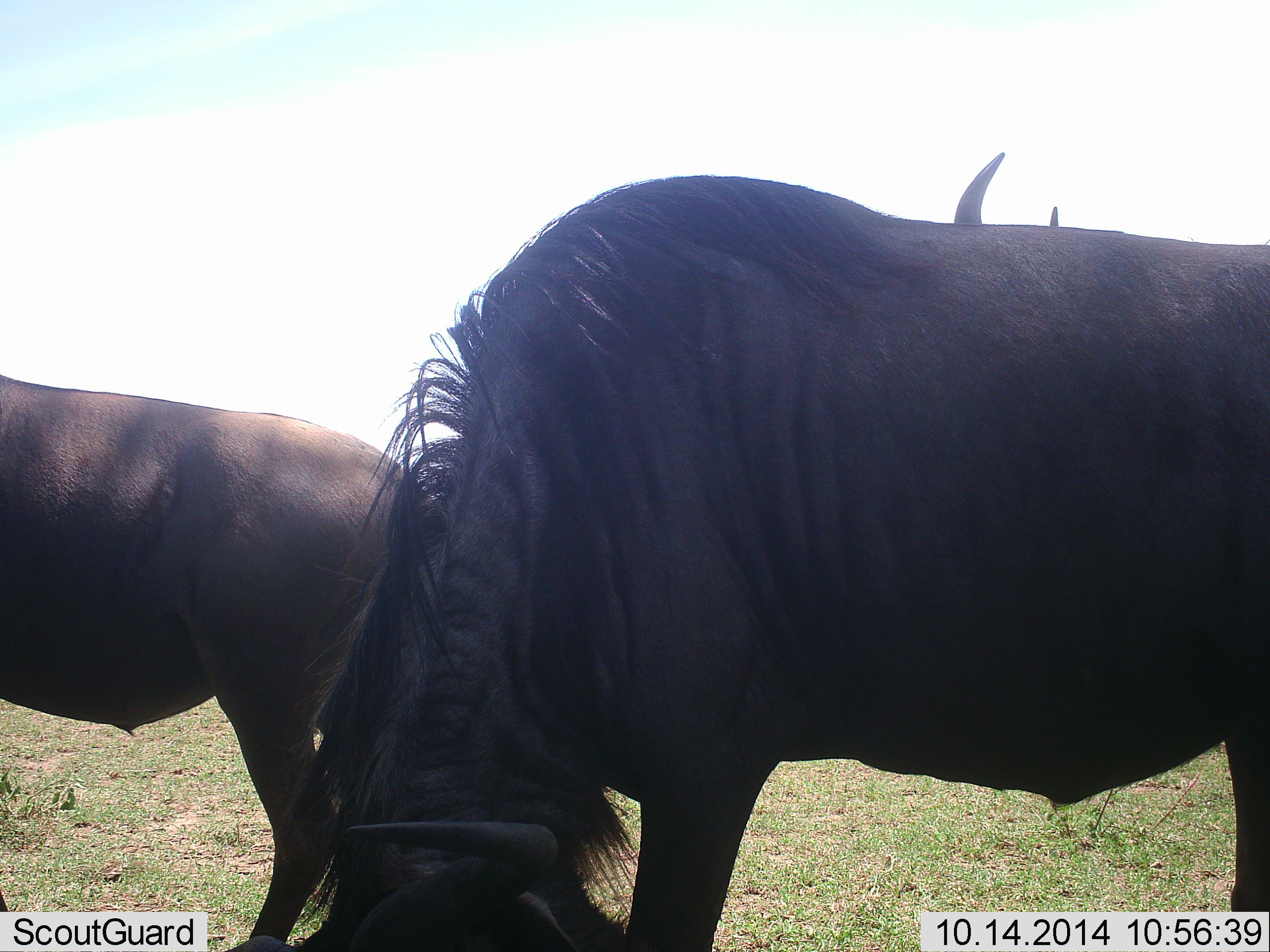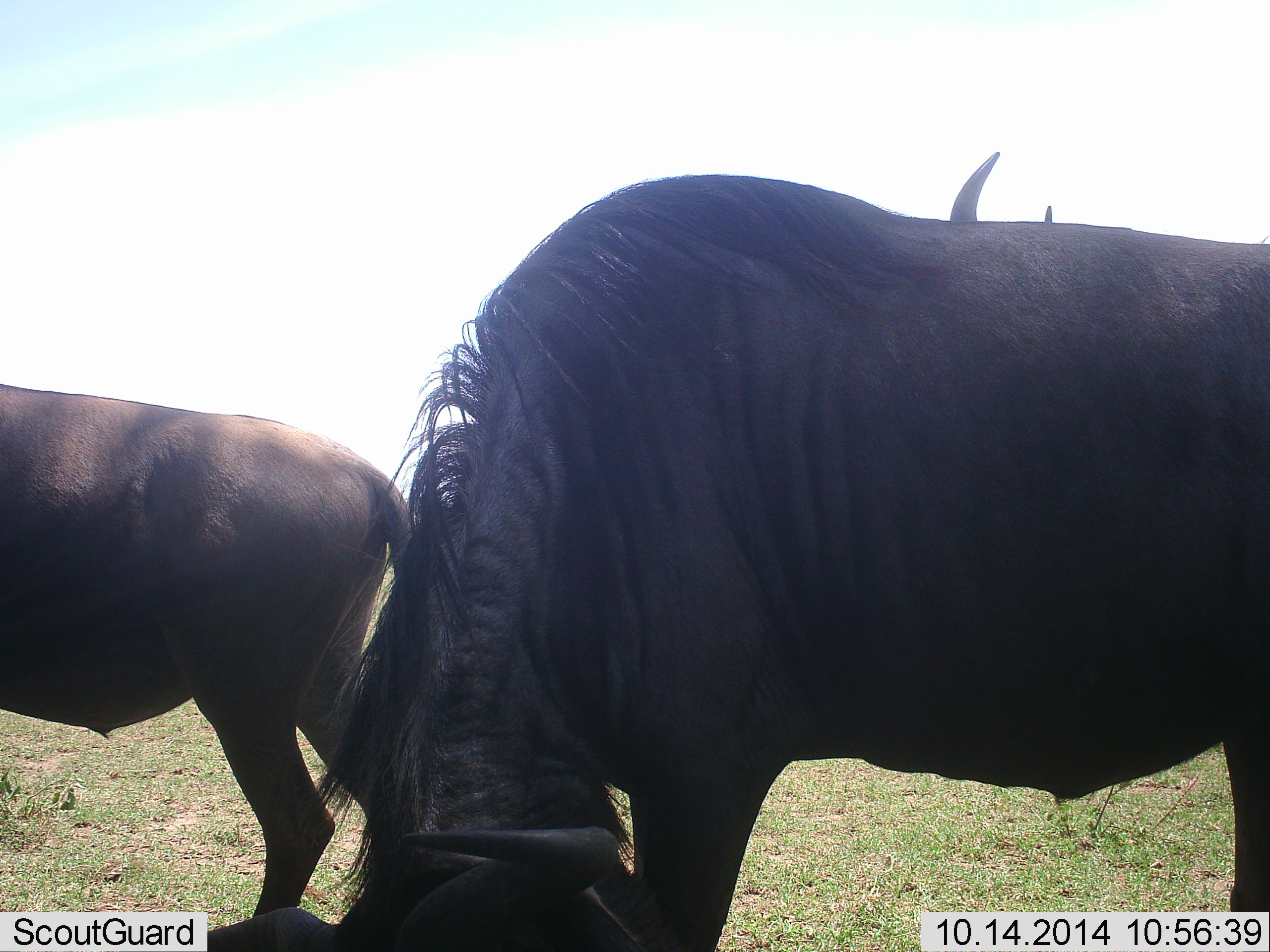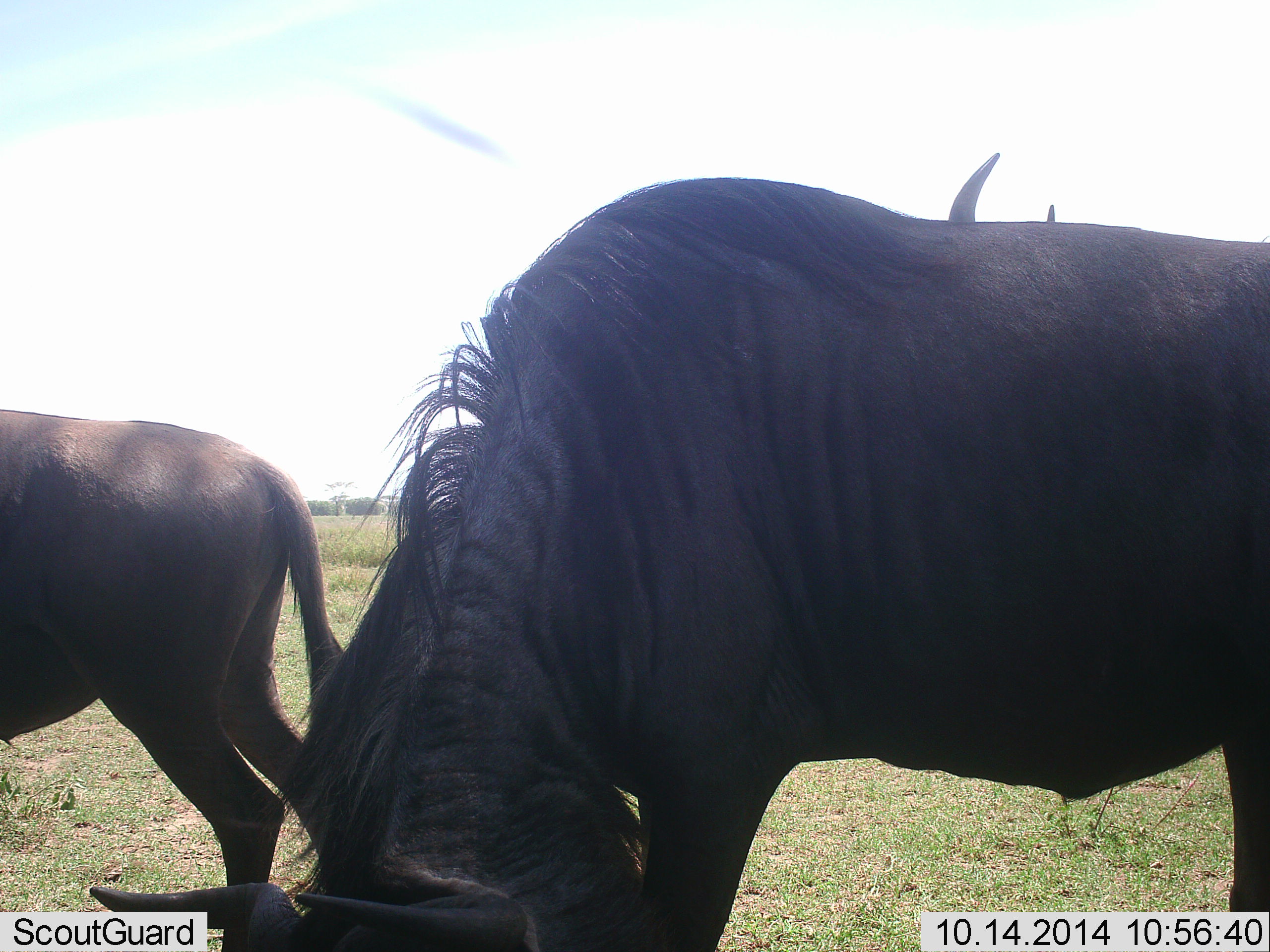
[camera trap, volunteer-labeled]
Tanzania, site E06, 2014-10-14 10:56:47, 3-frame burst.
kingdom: Animalia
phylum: Chordata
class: Mammalia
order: Artiodactyla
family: Bovidae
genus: Connochaetes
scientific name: Connochaetes taurinus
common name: blue wildebeest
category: wildebeest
Wildebeest (blue wildebeest) (Connochaetes taurinus), count 3. Behavior (volunteer vote fractions): standing 80%, resting 0%, moving 40%, interacting 0%. Young present (vote fraction): 0%. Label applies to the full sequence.